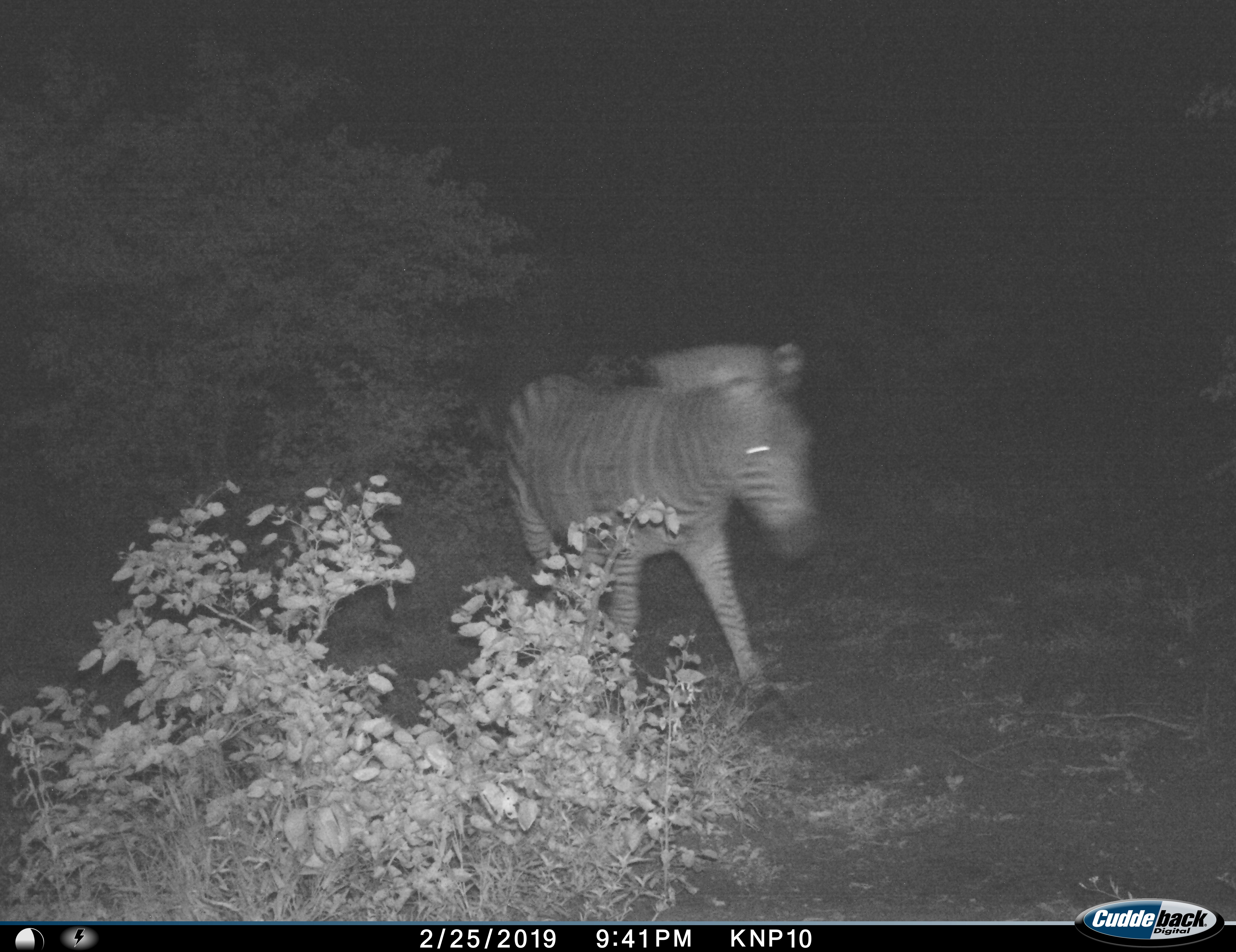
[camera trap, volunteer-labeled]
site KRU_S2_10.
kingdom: Animalia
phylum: Chordata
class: Mammalia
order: Perissodactyla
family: Equidae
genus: Equus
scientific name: Equus quagga burchellii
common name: burchell's zebra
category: zebraburchells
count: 1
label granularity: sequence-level